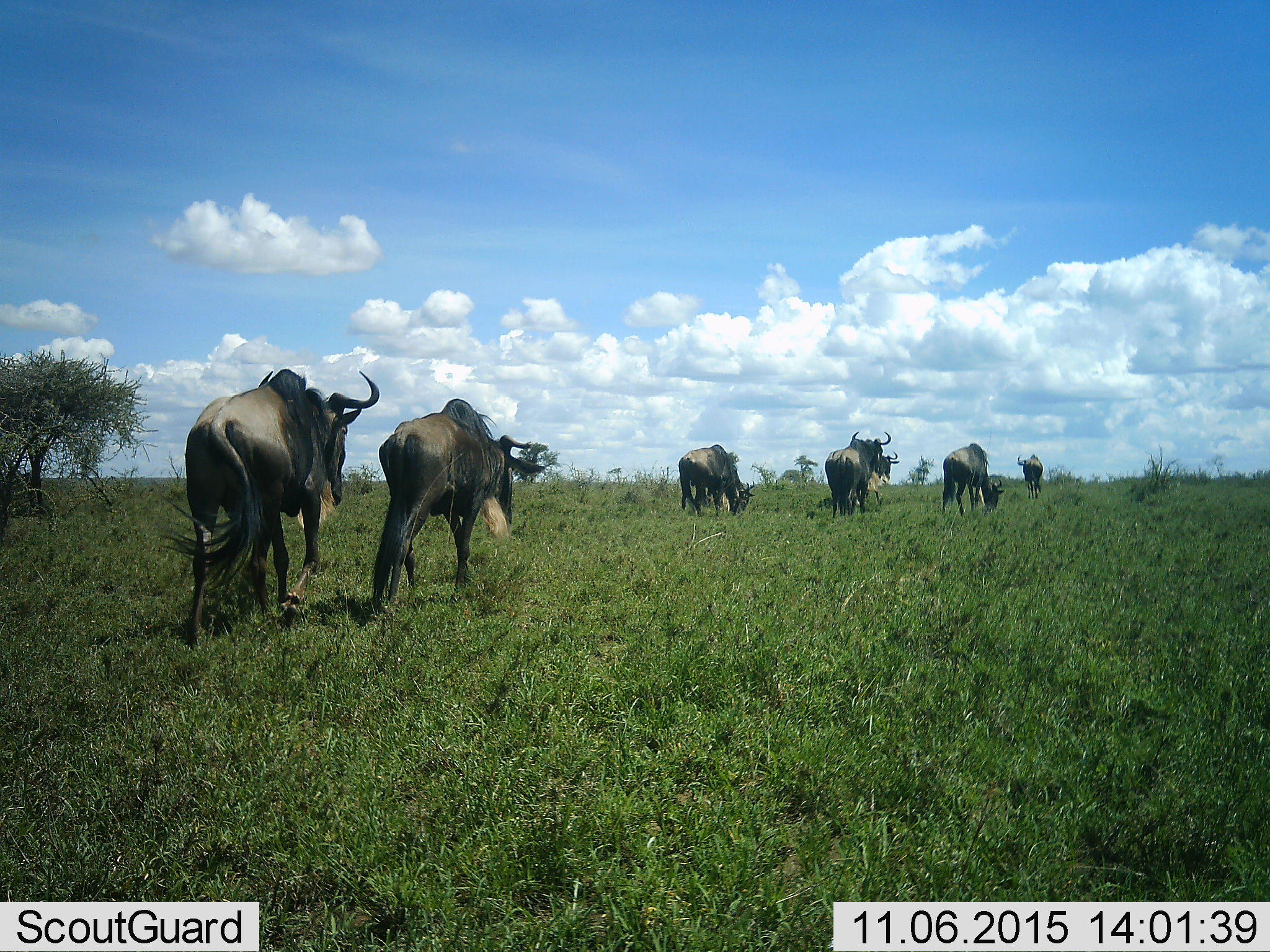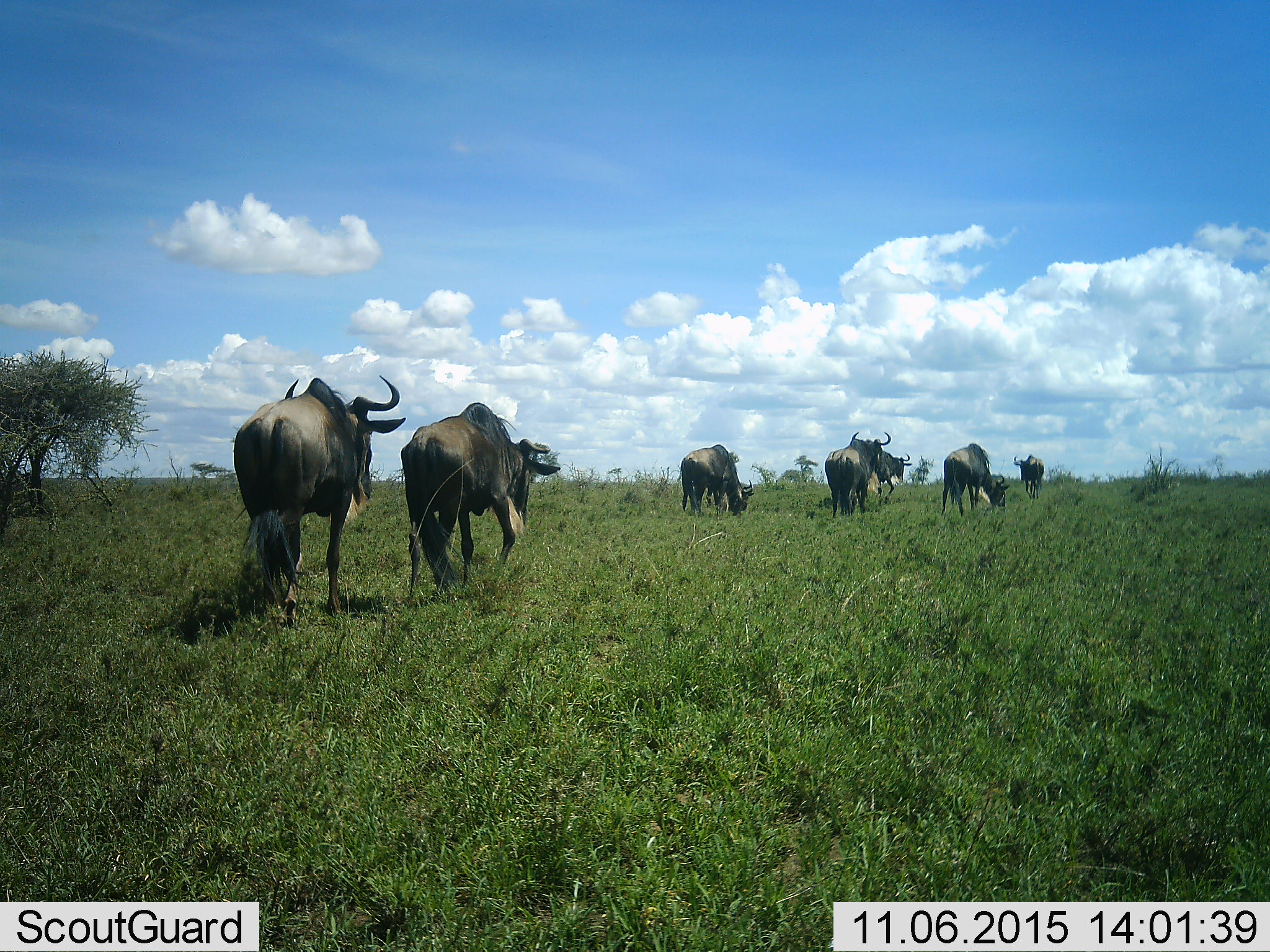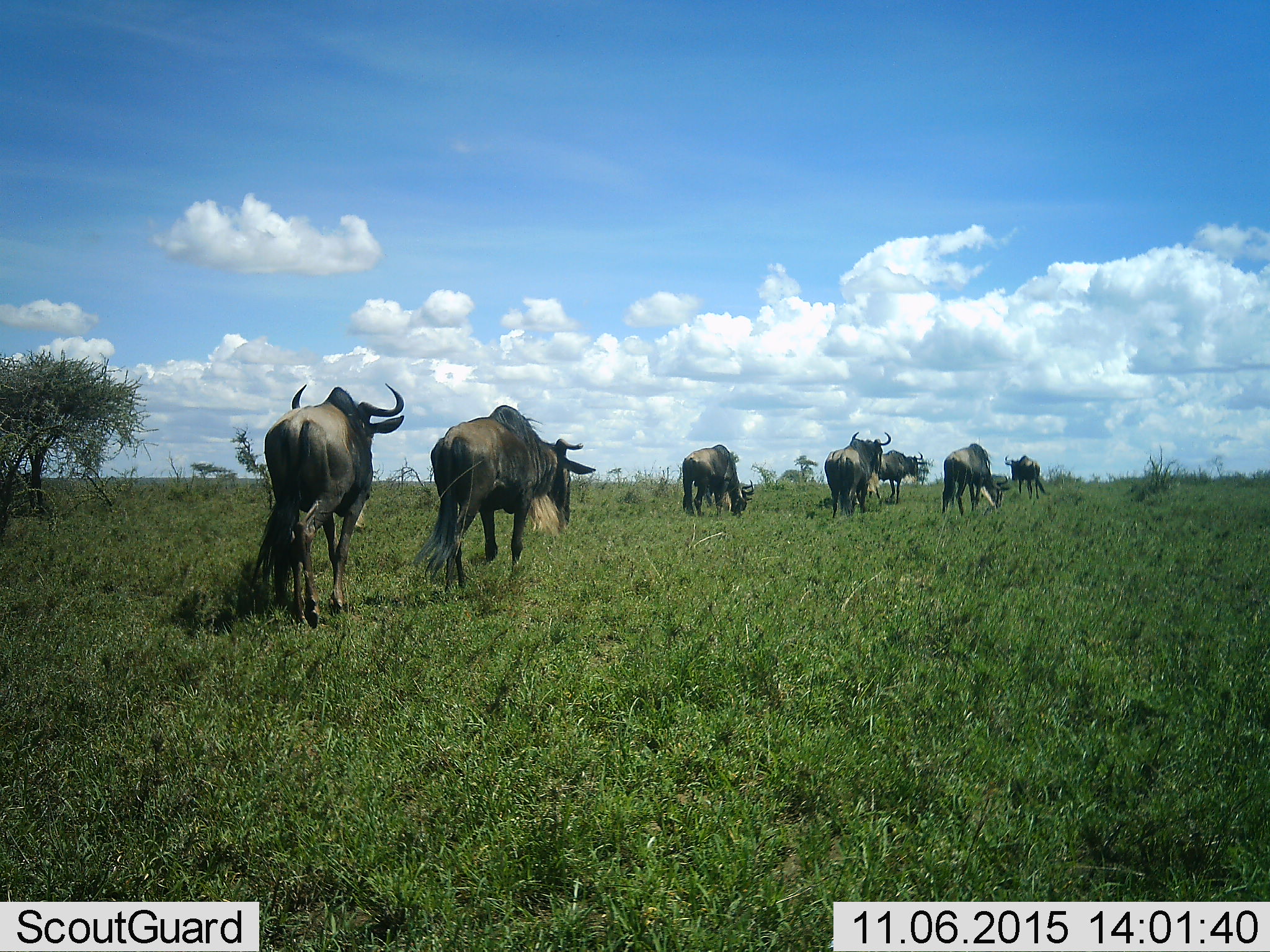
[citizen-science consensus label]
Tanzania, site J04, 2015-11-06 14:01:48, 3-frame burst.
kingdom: Animalia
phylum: Chordata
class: Mammalia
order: Artiodactyla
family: Bovidae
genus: Connochaetes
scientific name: Connochaetes taurinus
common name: blue wildebeest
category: wildebeest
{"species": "wildebeest (blue wildebeest) (Connochaetes taurinus)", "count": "7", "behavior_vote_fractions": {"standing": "20%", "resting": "0%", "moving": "90%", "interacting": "0%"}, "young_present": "0%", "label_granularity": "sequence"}